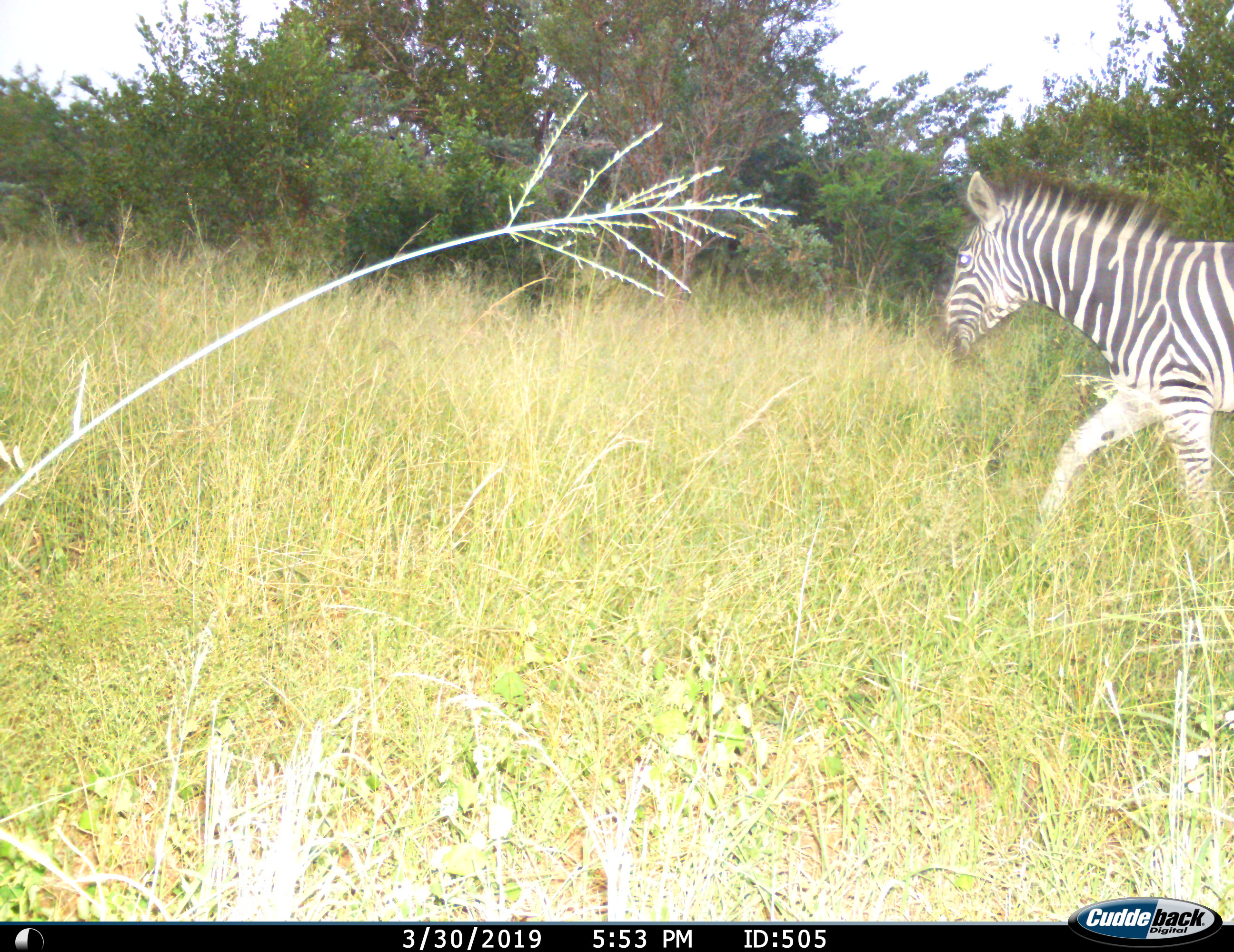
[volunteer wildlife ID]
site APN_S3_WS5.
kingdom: Animalia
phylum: Chordata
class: Mammalia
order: Perissodactyla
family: Equidae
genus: Equus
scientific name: Equus quagga burchellii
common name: burchell's zebra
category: zebraburchells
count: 1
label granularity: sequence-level